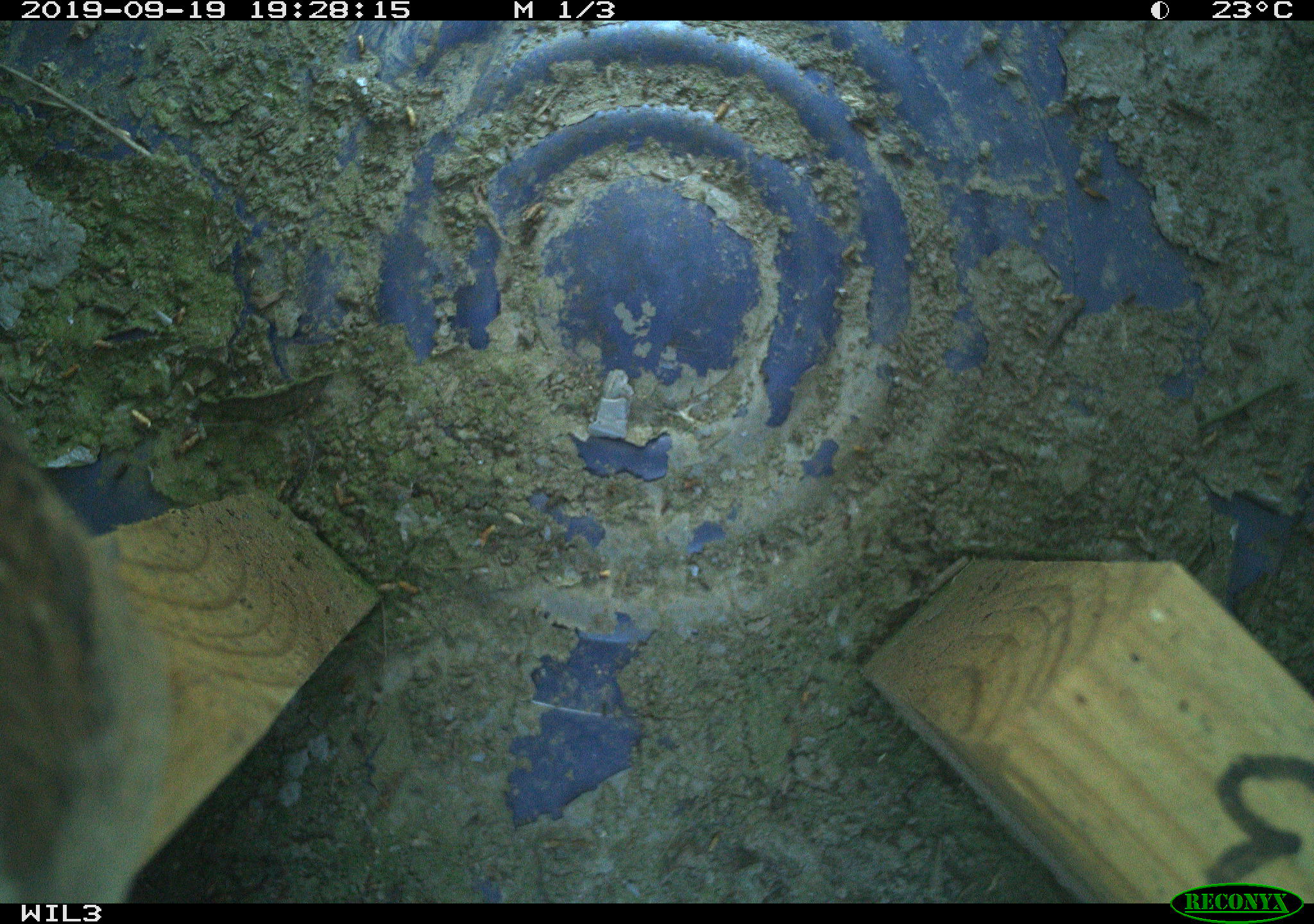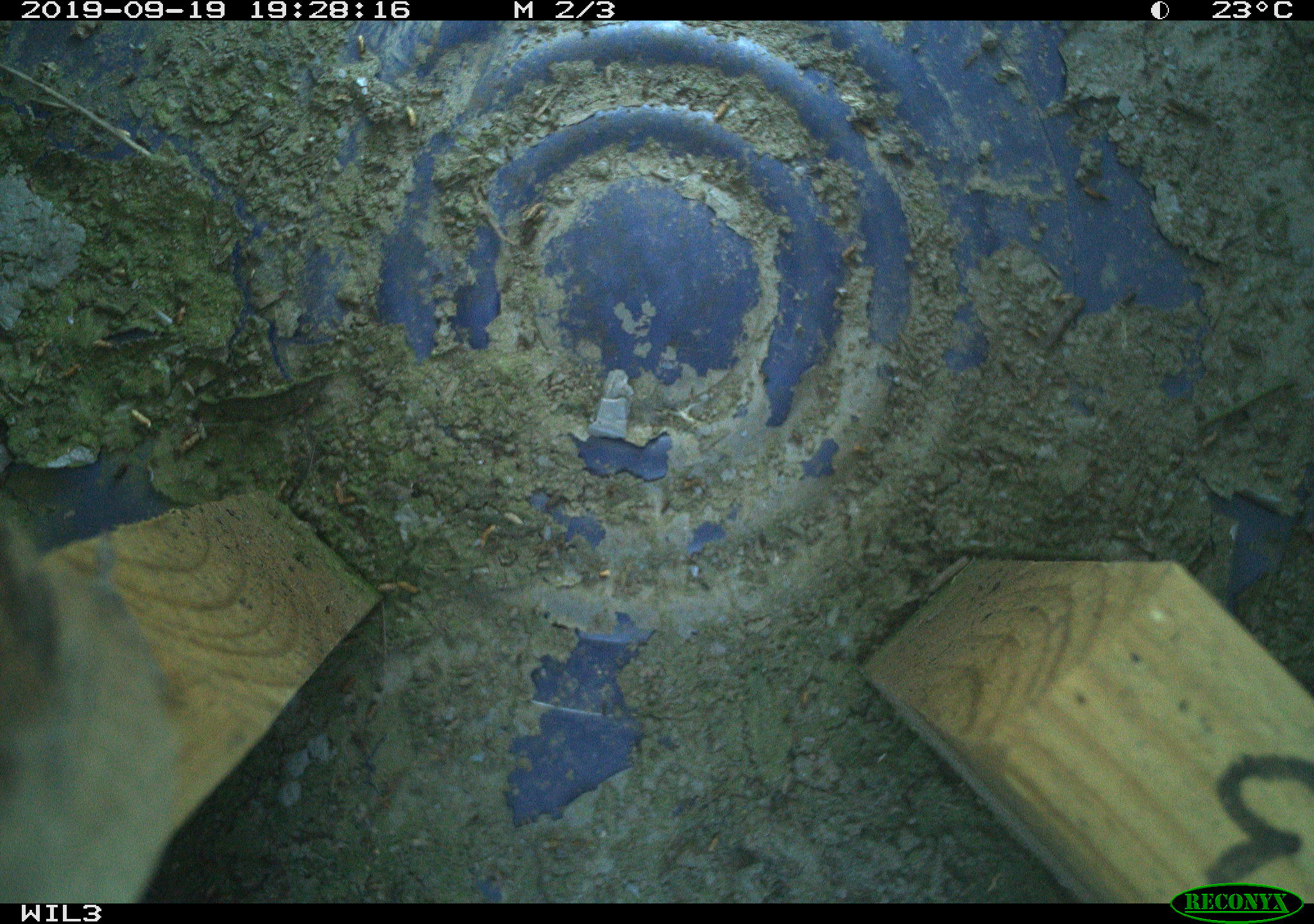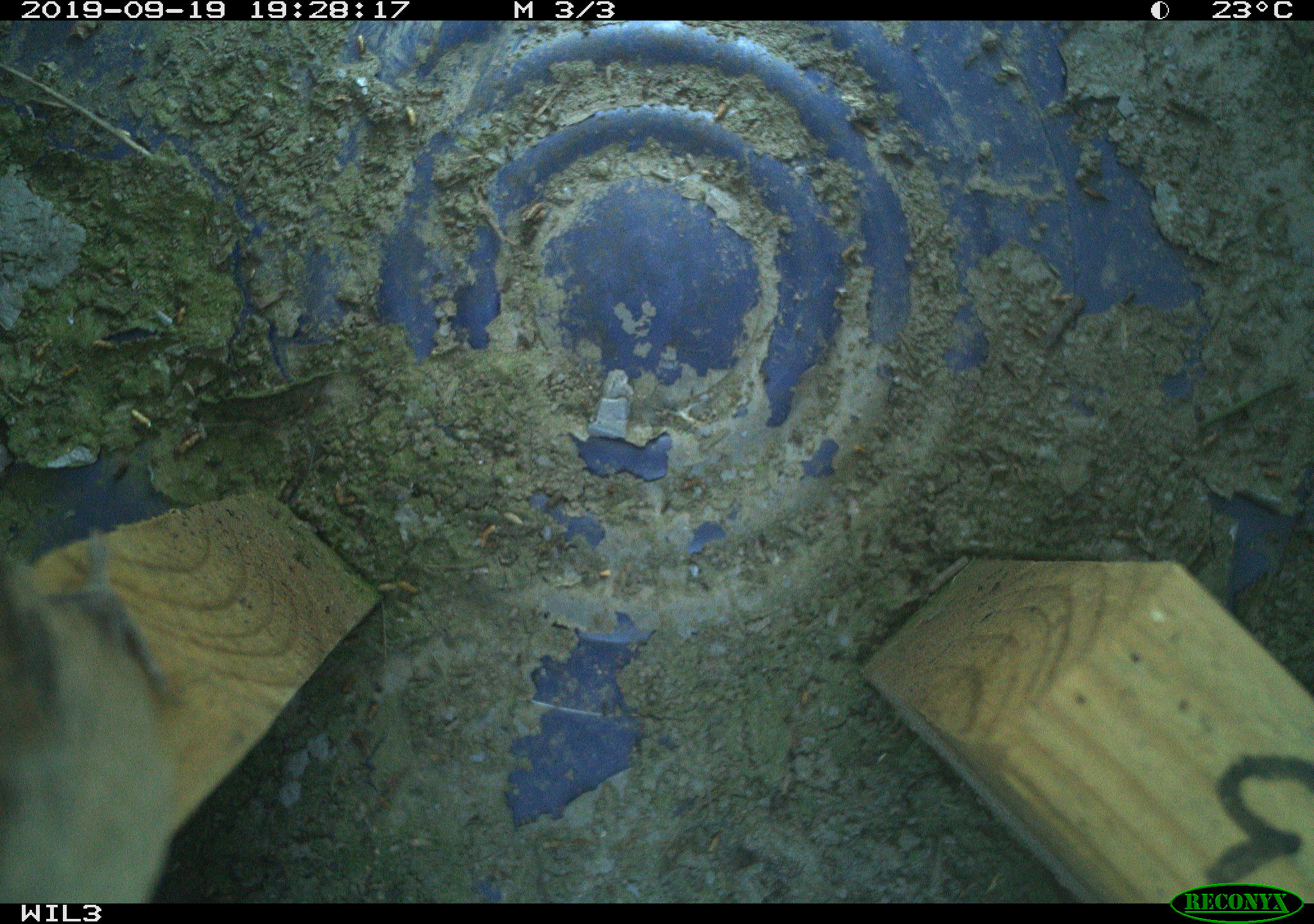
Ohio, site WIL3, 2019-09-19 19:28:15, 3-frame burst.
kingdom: Animalia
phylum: Chordata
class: Aves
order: Passeriformes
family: Troglodytidae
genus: Troglodytes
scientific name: Troglodytes aedon aedon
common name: northern house wren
Northern house wren (Troglodytes aedon aedon).